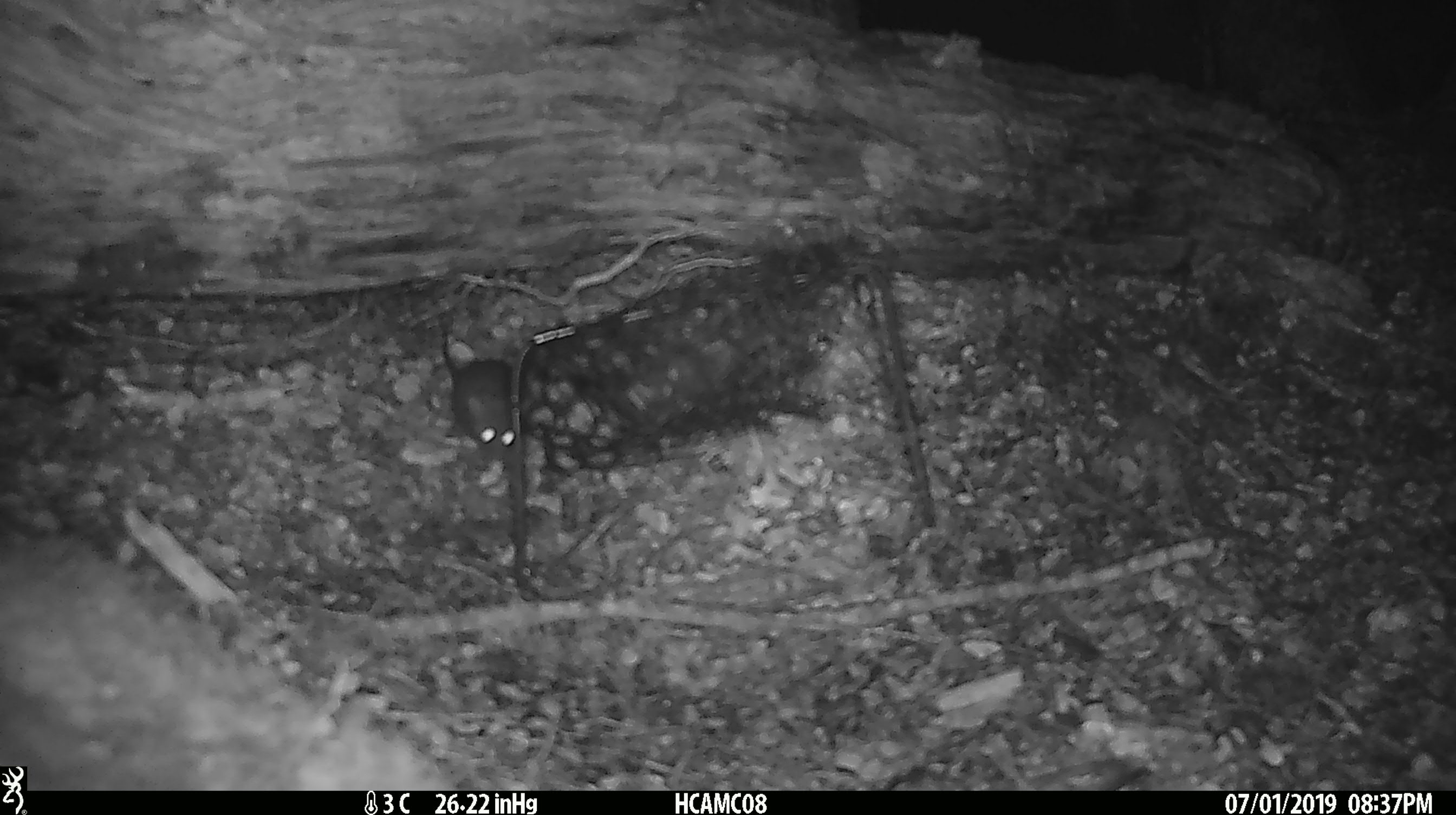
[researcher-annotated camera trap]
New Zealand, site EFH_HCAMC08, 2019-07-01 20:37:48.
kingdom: Animalia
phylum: Chordata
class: Mammalia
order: Rodentia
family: Muridae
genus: Mus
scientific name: Mus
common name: mouse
Mouse (Mus).